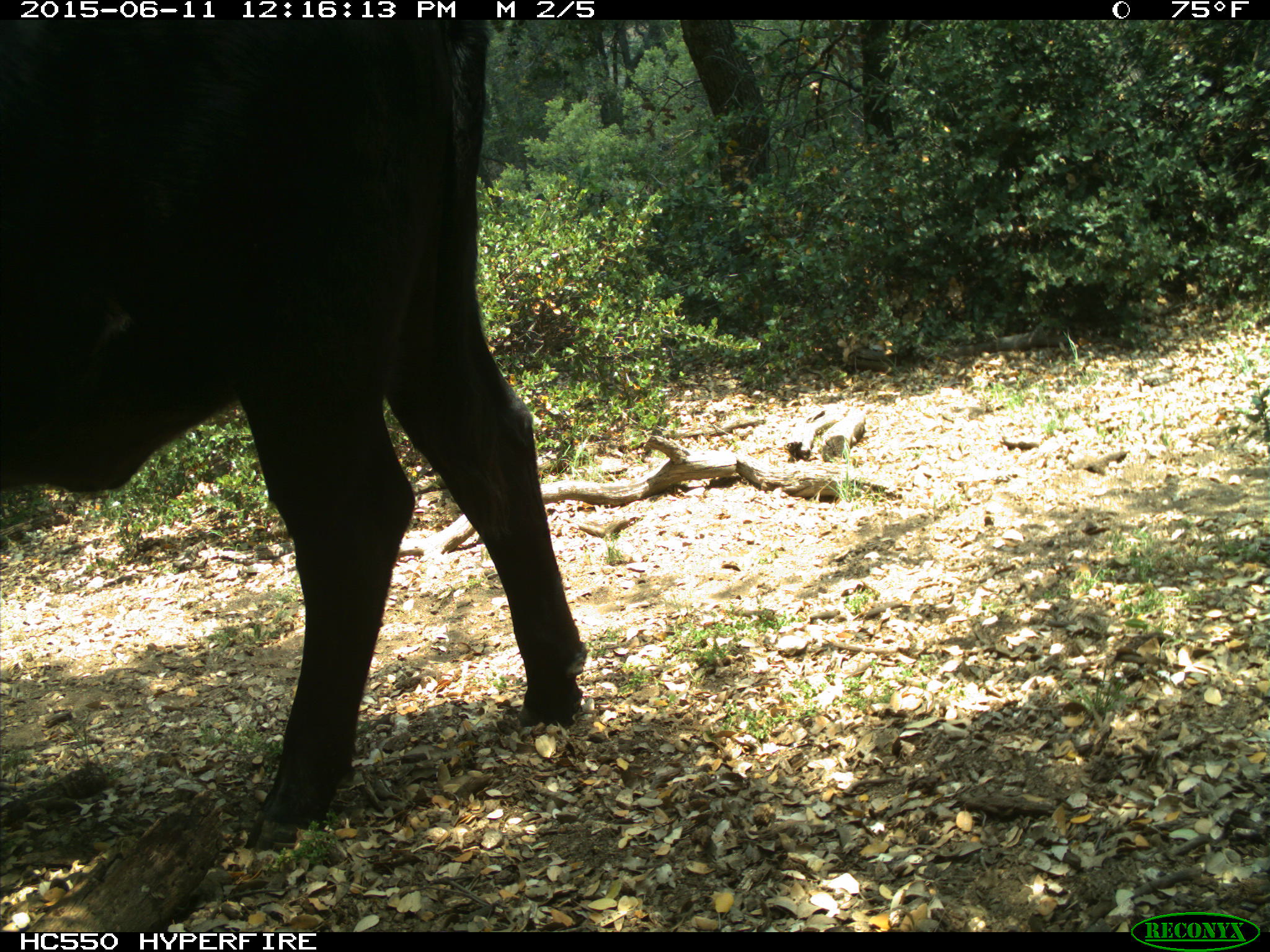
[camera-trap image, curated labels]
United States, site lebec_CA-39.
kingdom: Animalia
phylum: Chordata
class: Mammalia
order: Artiodactyla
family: Bovidae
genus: Bos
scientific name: Bos taurus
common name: domestic cow